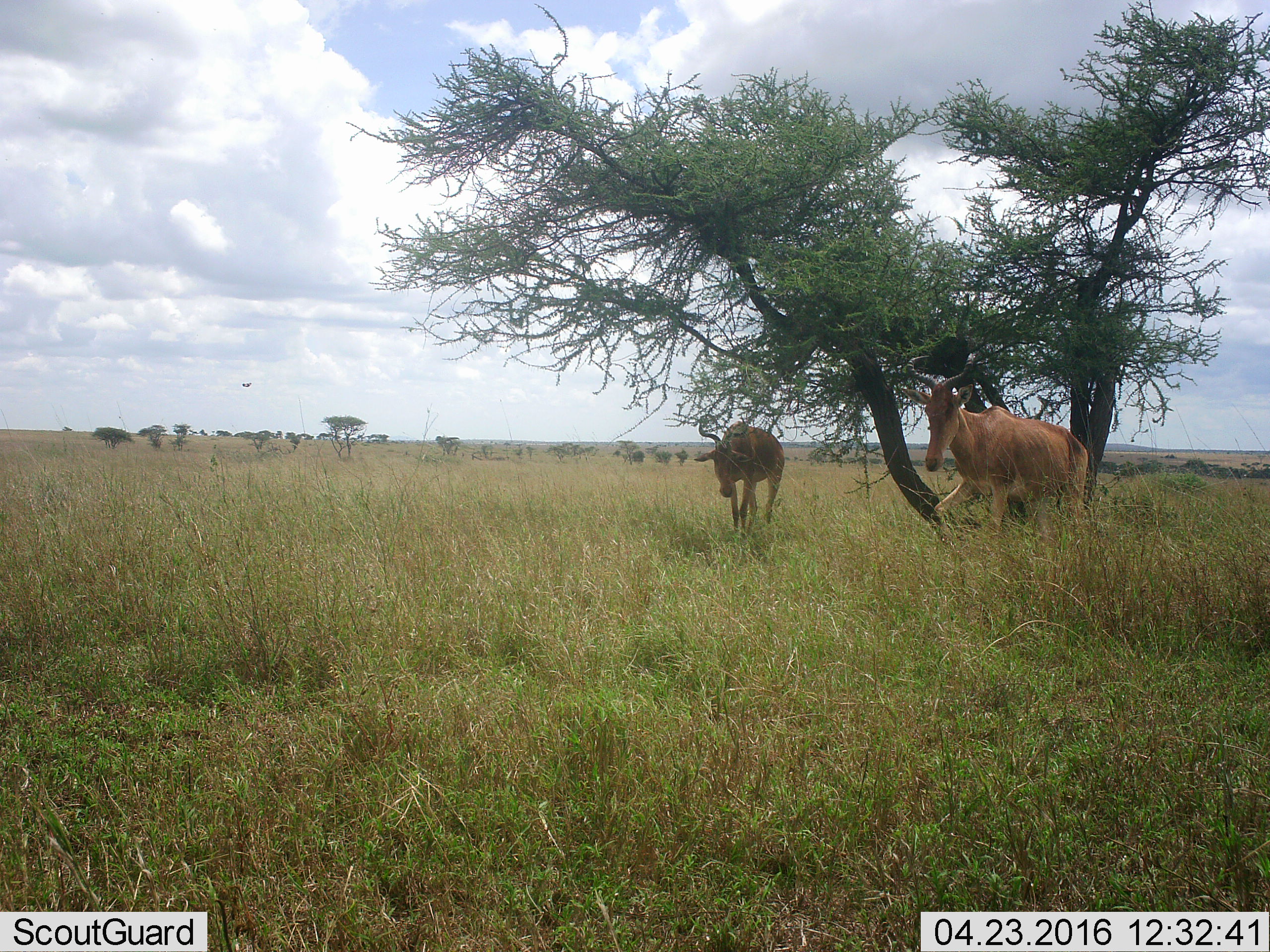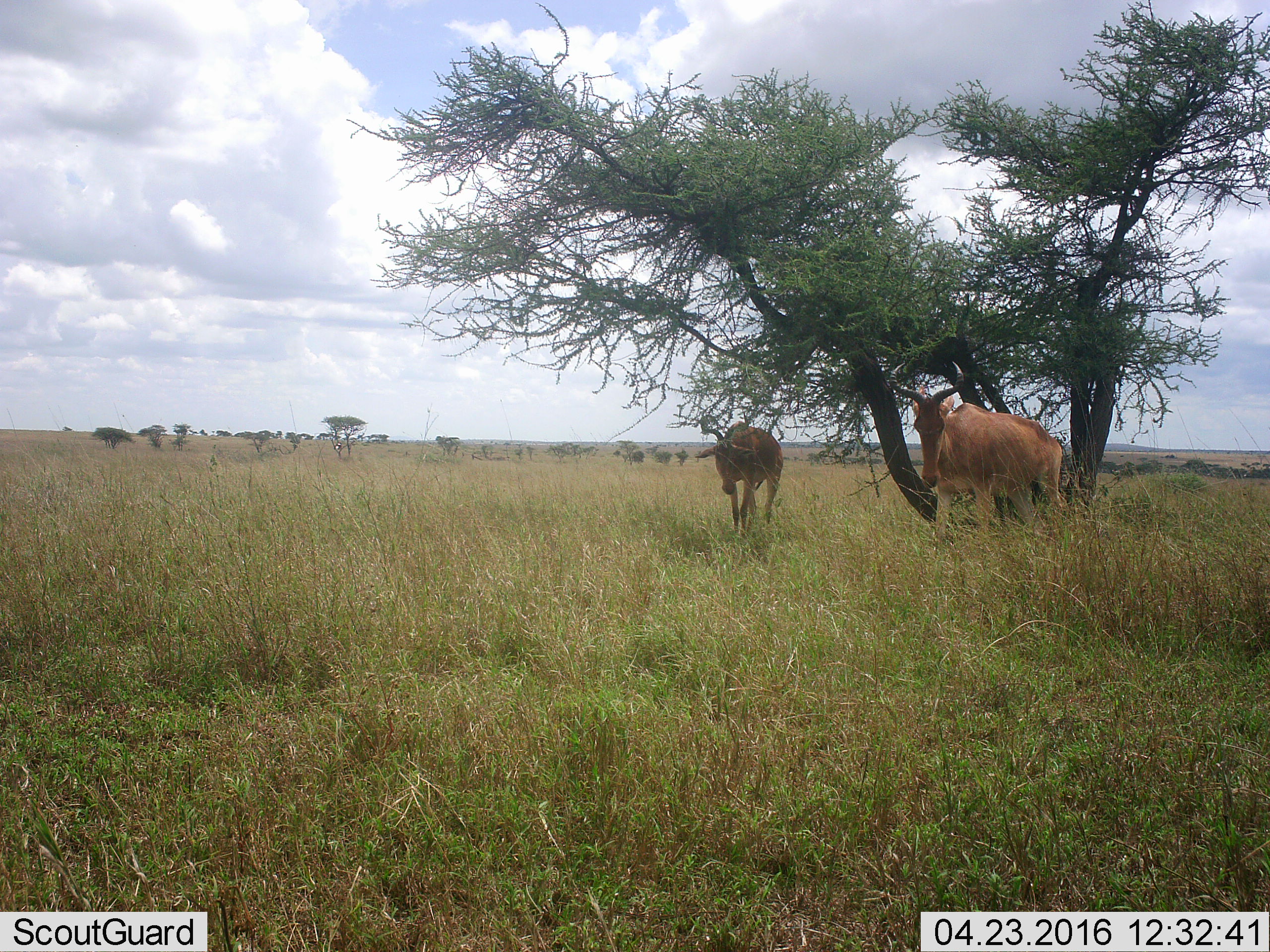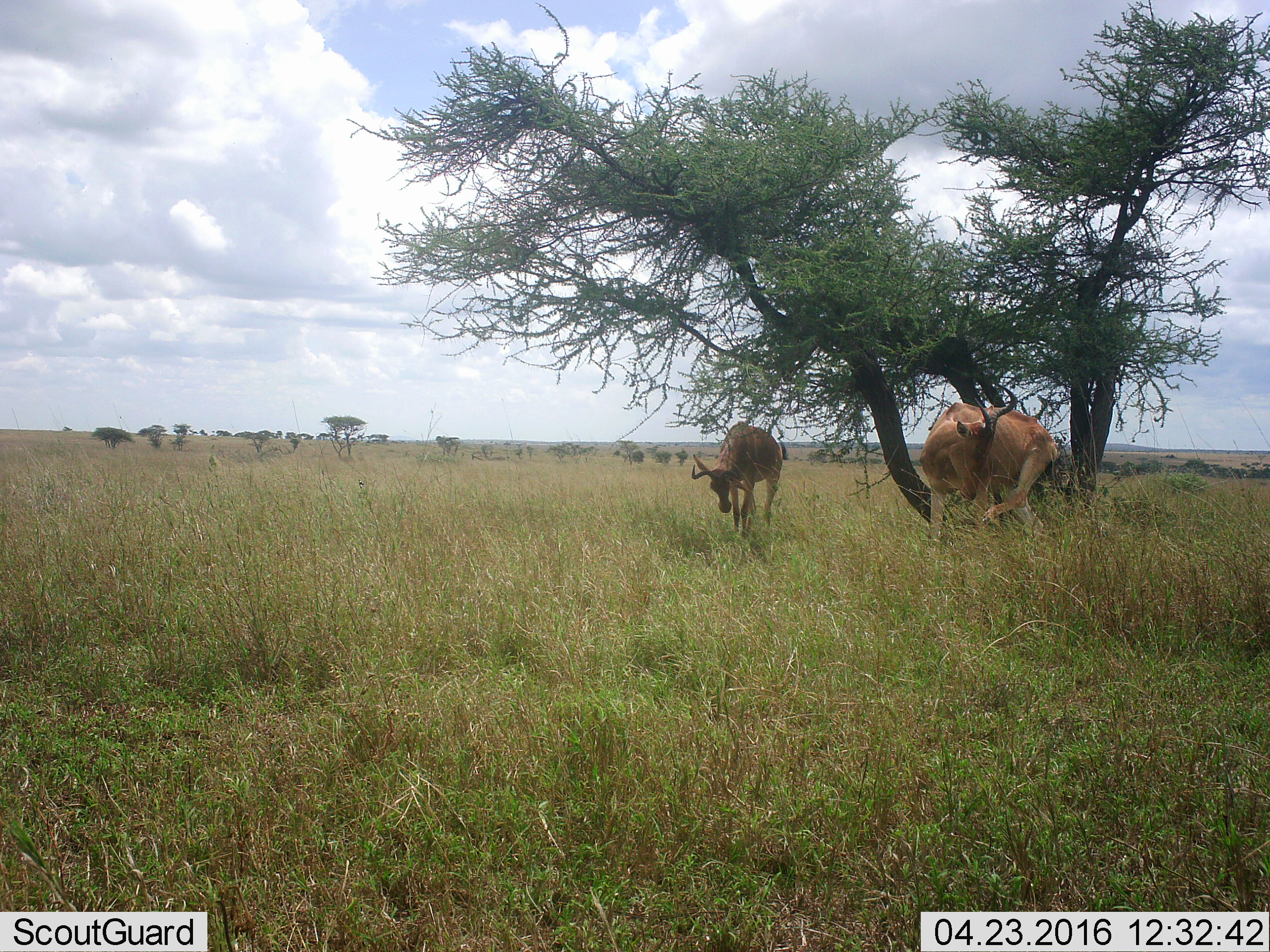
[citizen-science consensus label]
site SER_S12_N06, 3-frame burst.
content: unidentified animal